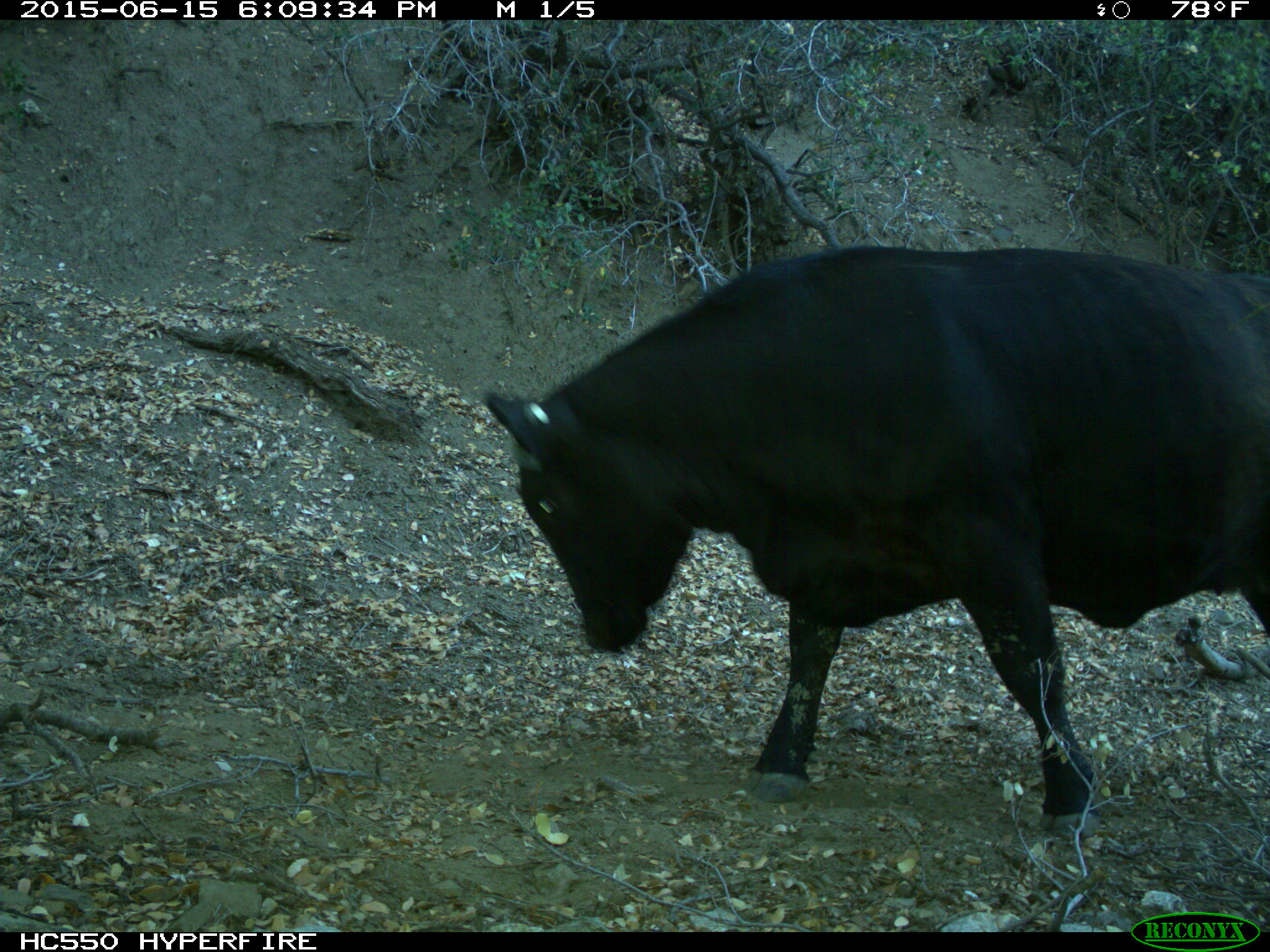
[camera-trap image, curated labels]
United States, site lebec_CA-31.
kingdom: Animalia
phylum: Chordata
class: Mammalia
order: Artiodactyla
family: Bovidae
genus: Bos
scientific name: Bos taurus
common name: domestic cow